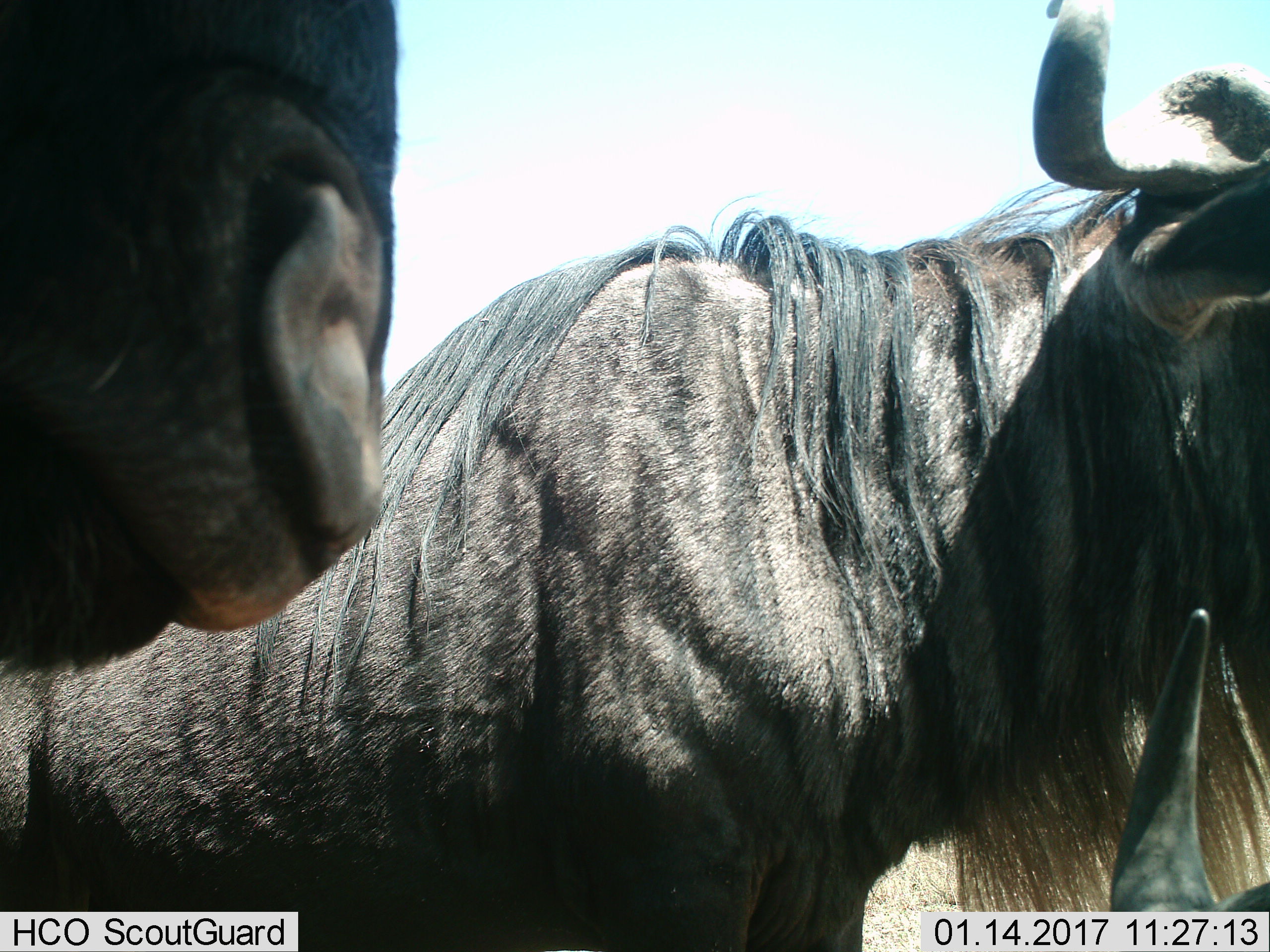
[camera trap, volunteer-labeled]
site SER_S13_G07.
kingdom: Animalia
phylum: Chordata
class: Mammalia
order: Artiodactyla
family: Bovidae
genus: Connochaetes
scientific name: Connochaetes taurinus taurinus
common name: blue wildebeest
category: wildebeestblue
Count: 2.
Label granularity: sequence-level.